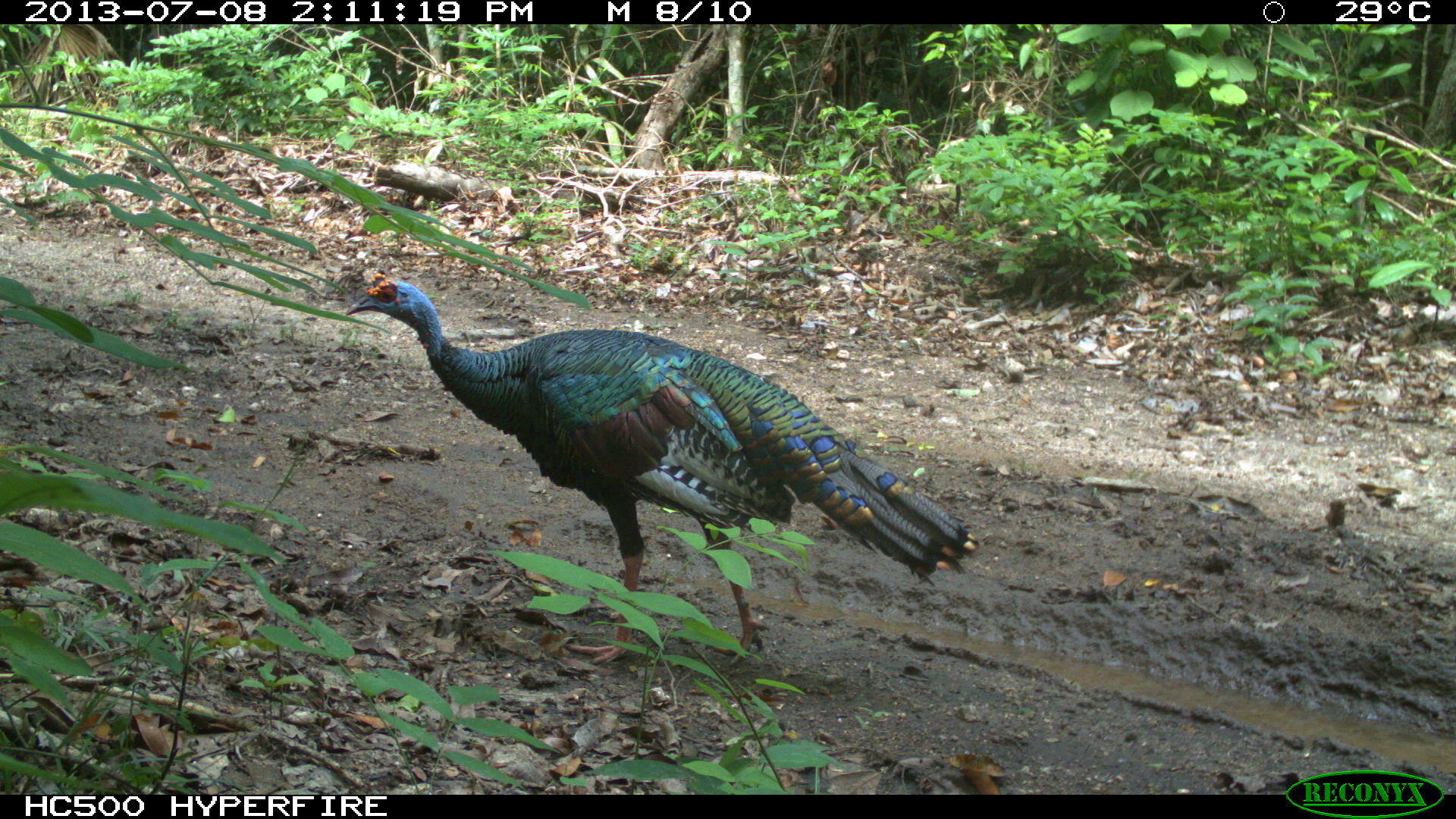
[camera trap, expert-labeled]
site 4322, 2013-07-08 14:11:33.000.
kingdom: Animalia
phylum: Chordata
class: Aves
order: Galliformes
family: Phasianidae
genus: Meleagris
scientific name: Meleagris ocellata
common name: ocellated turkey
Meleagris ocellata (ocellated turkey), count 1, sex male.